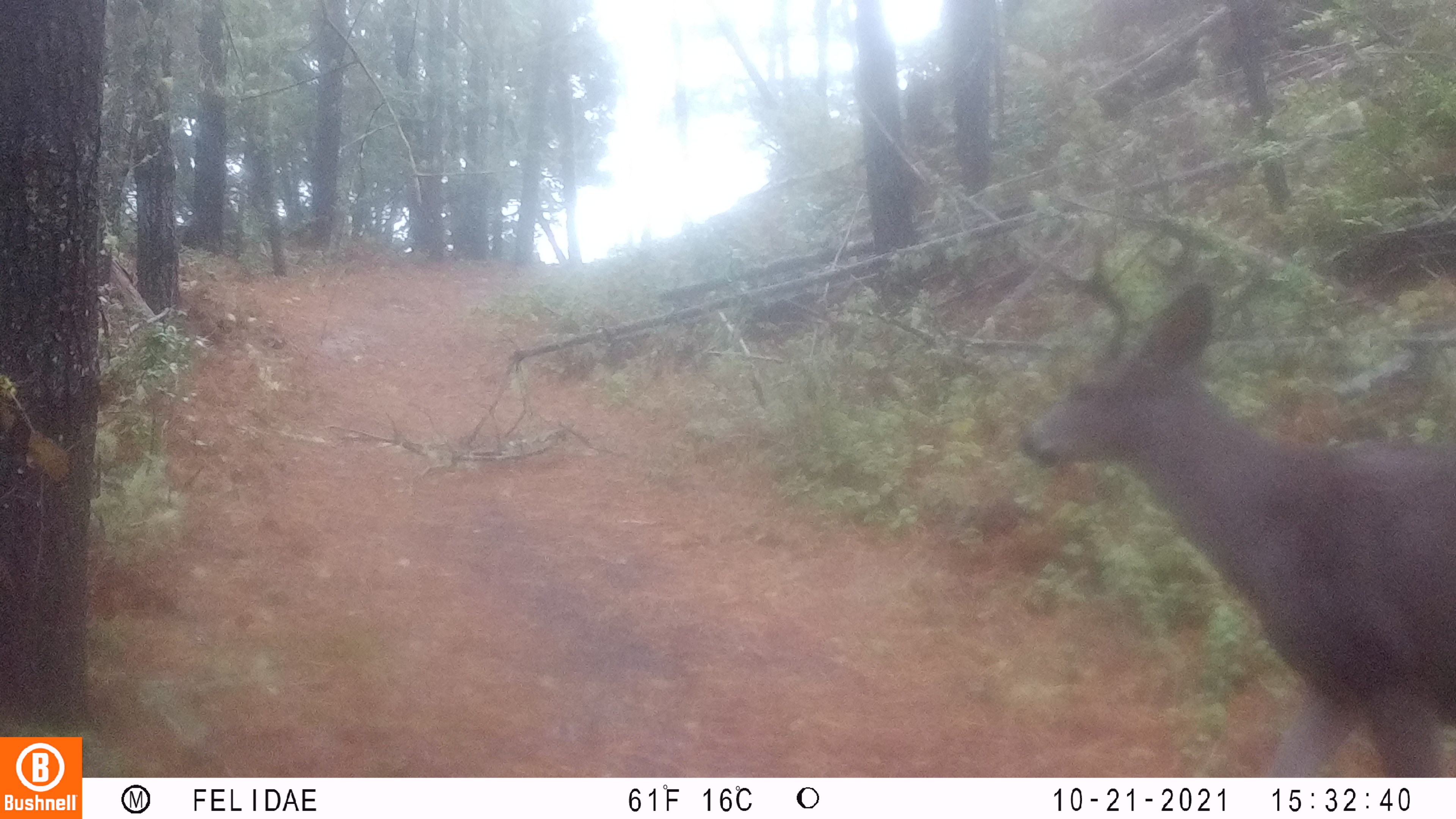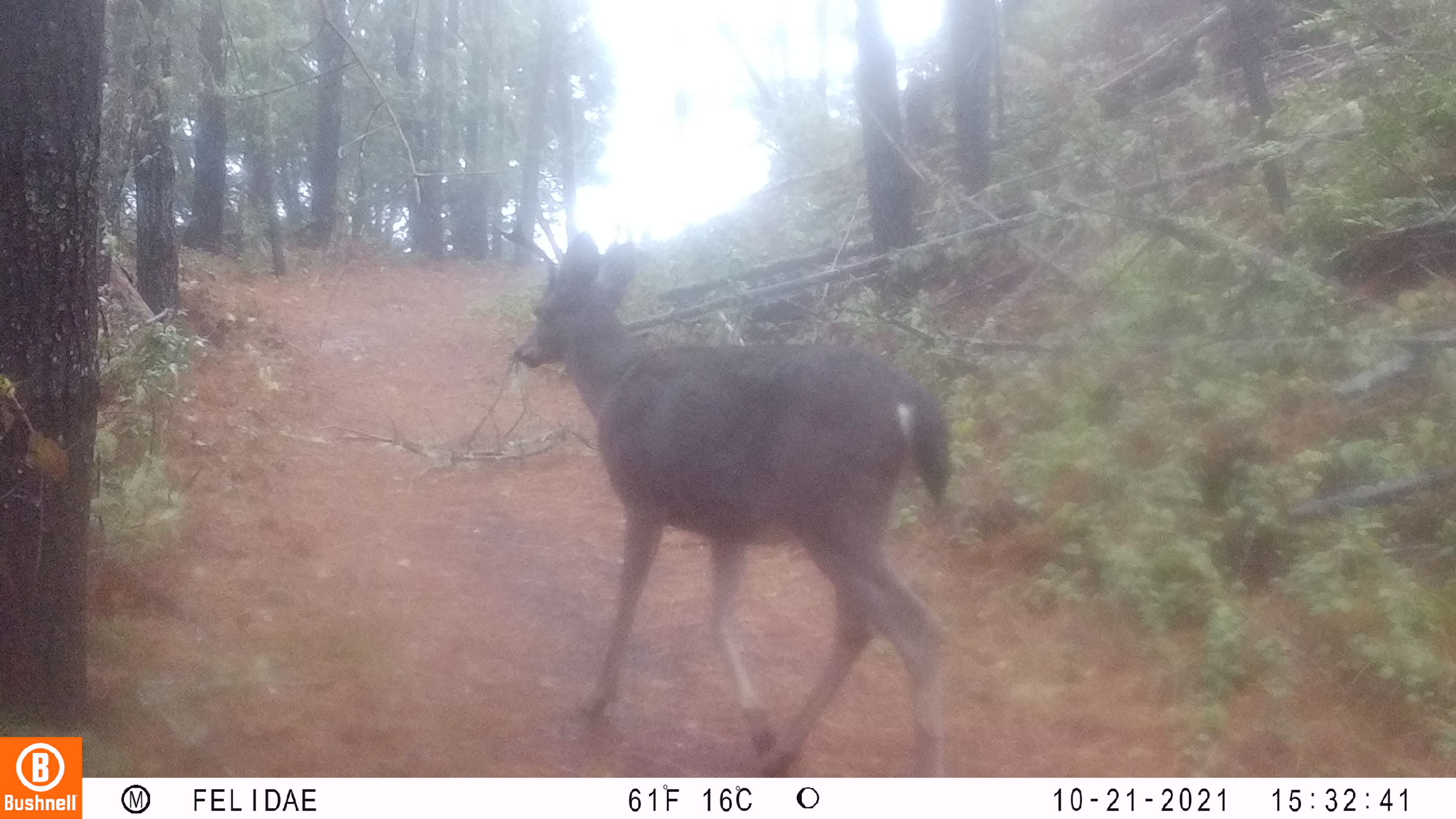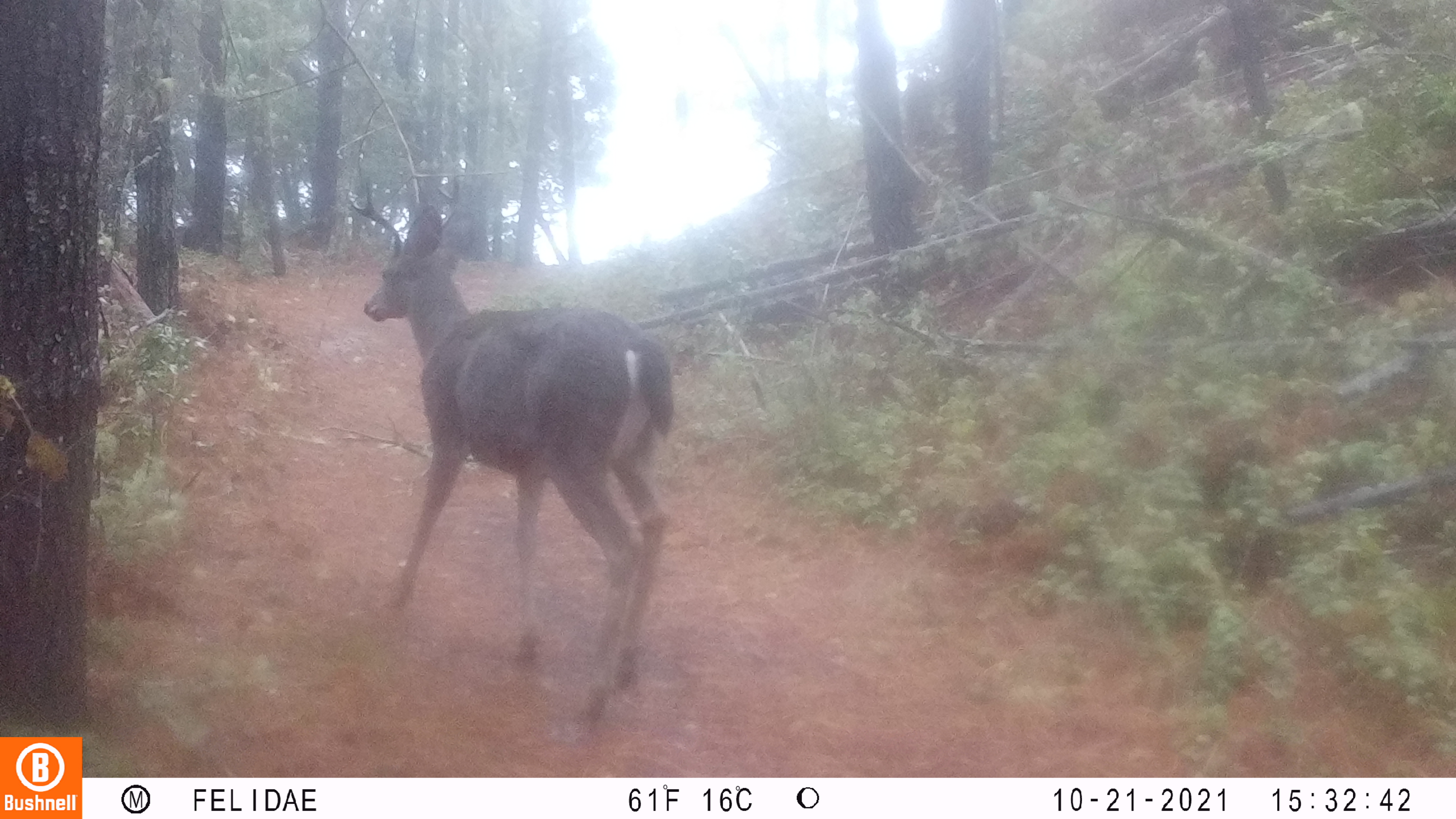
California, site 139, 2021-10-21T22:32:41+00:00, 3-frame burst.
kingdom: Animalia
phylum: Chordata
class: Mammalia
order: Artiodactyla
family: Cervidae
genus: Odocoileus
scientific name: Odocoileus hemionus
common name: mule deer